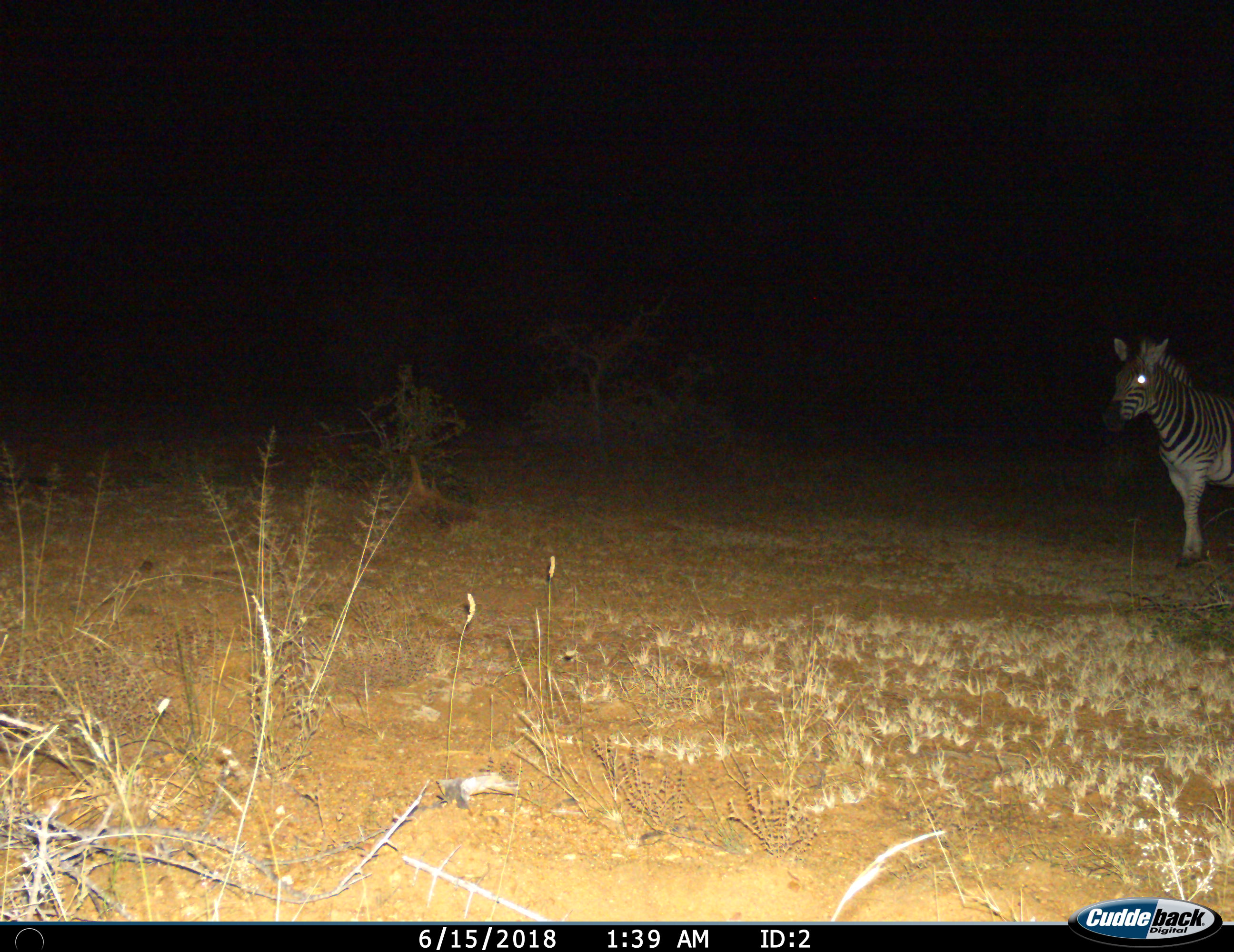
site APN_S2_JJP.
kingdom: Animalia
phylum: Chordata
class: Mammalia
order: Perissodactyla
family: Equidae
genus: Equus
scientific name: Equus quagga burchellii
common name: burchell's zebra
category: zebraburchells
Zebraburchells (burchell's zebra) (Equus quagga burchellii), count 1. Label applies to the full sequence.